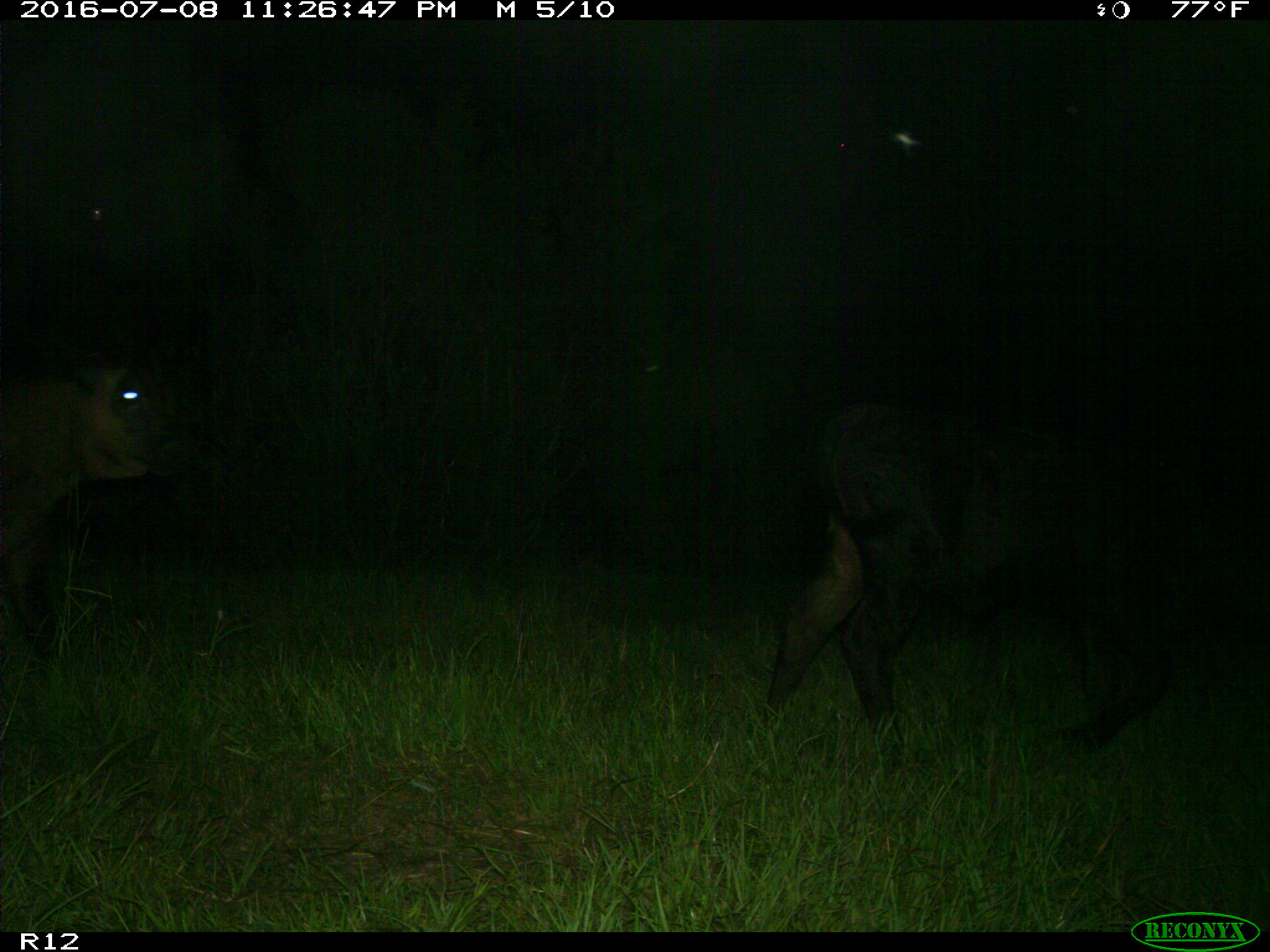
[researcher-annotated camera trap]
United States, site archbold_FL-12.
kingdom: Animalia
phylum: Chordata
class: Mammalia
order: Artiodactyla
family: Bovidae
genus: Bos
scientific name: Bos taurus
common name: domestic cow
Bos taurus (domestic cow).